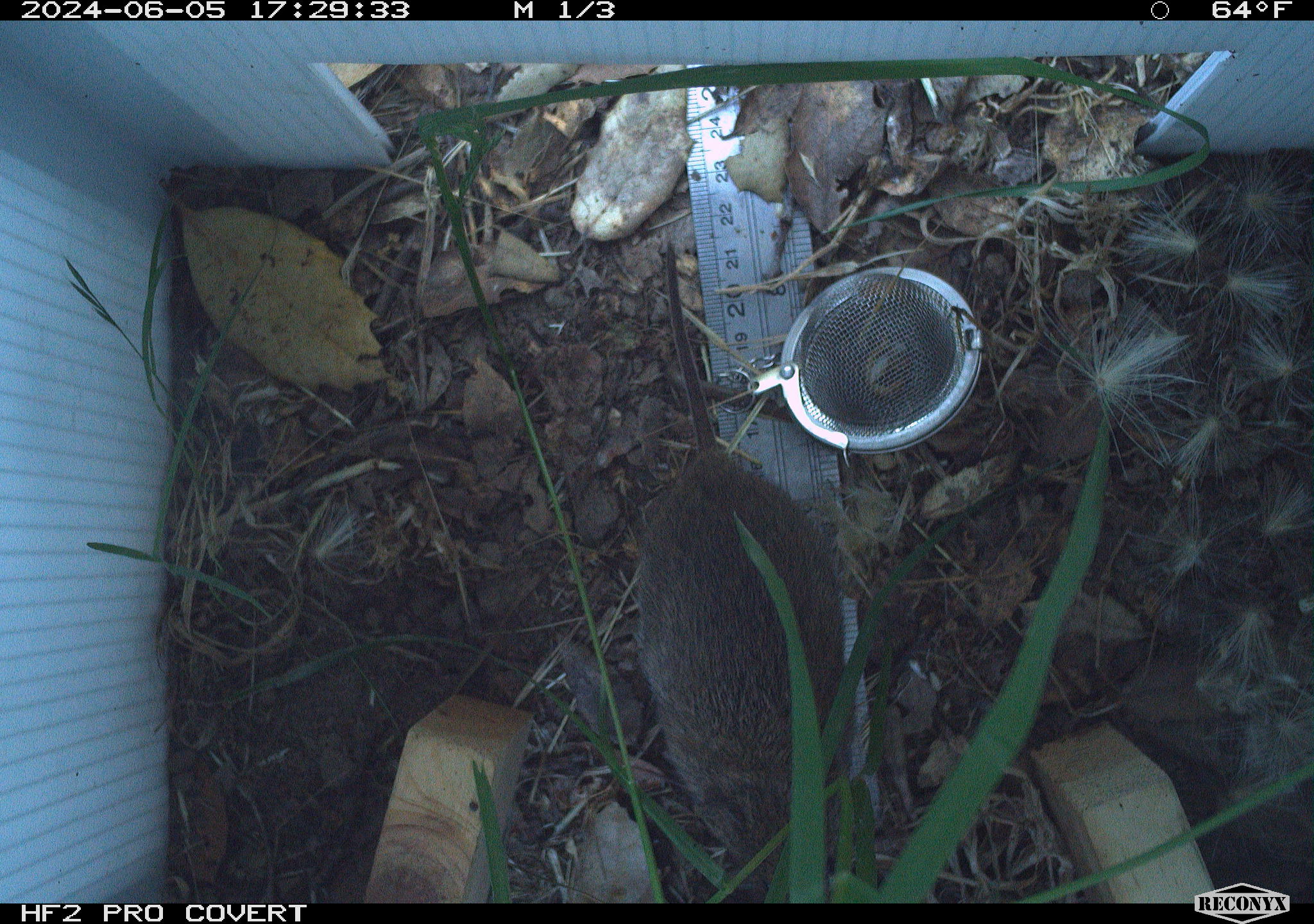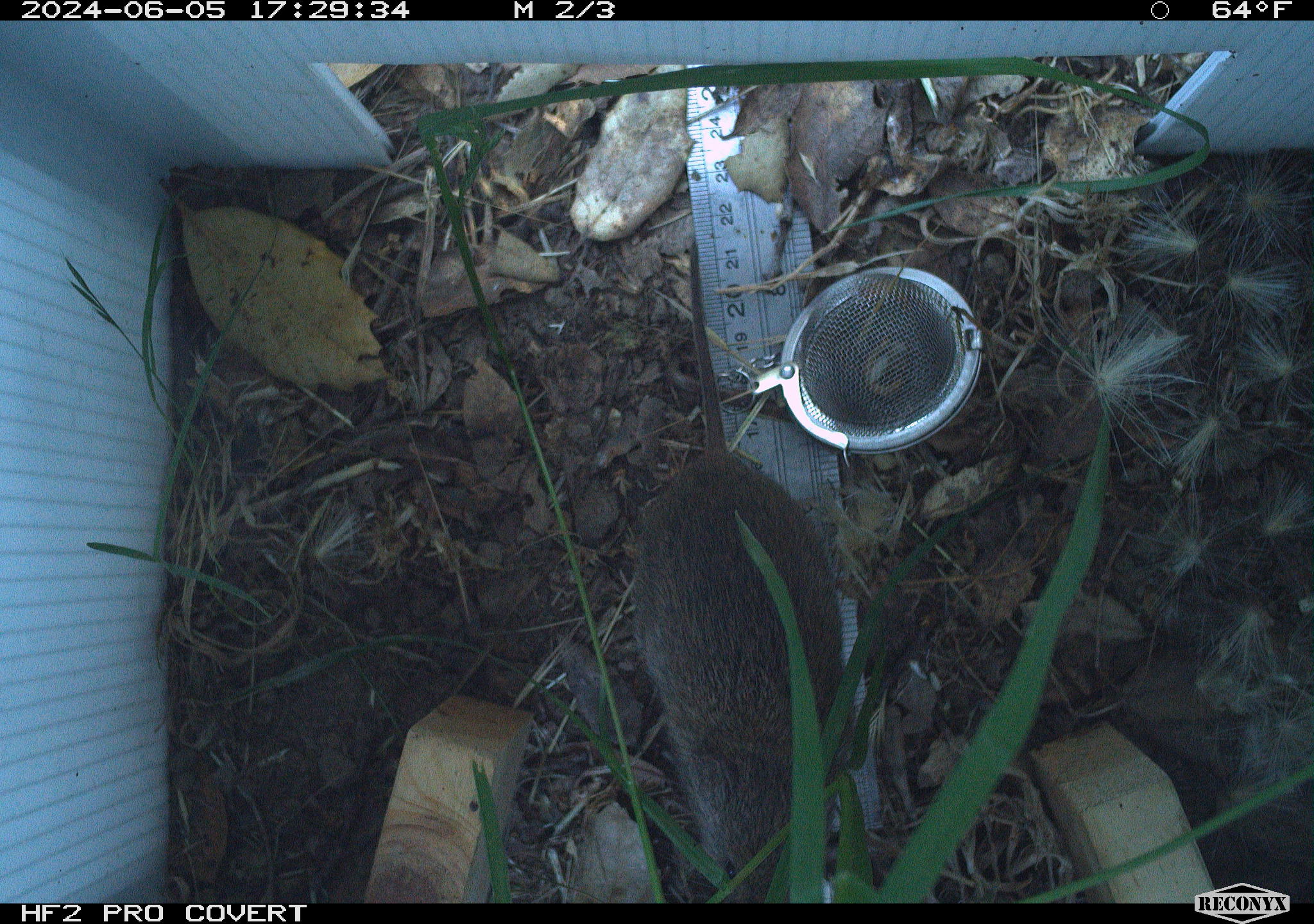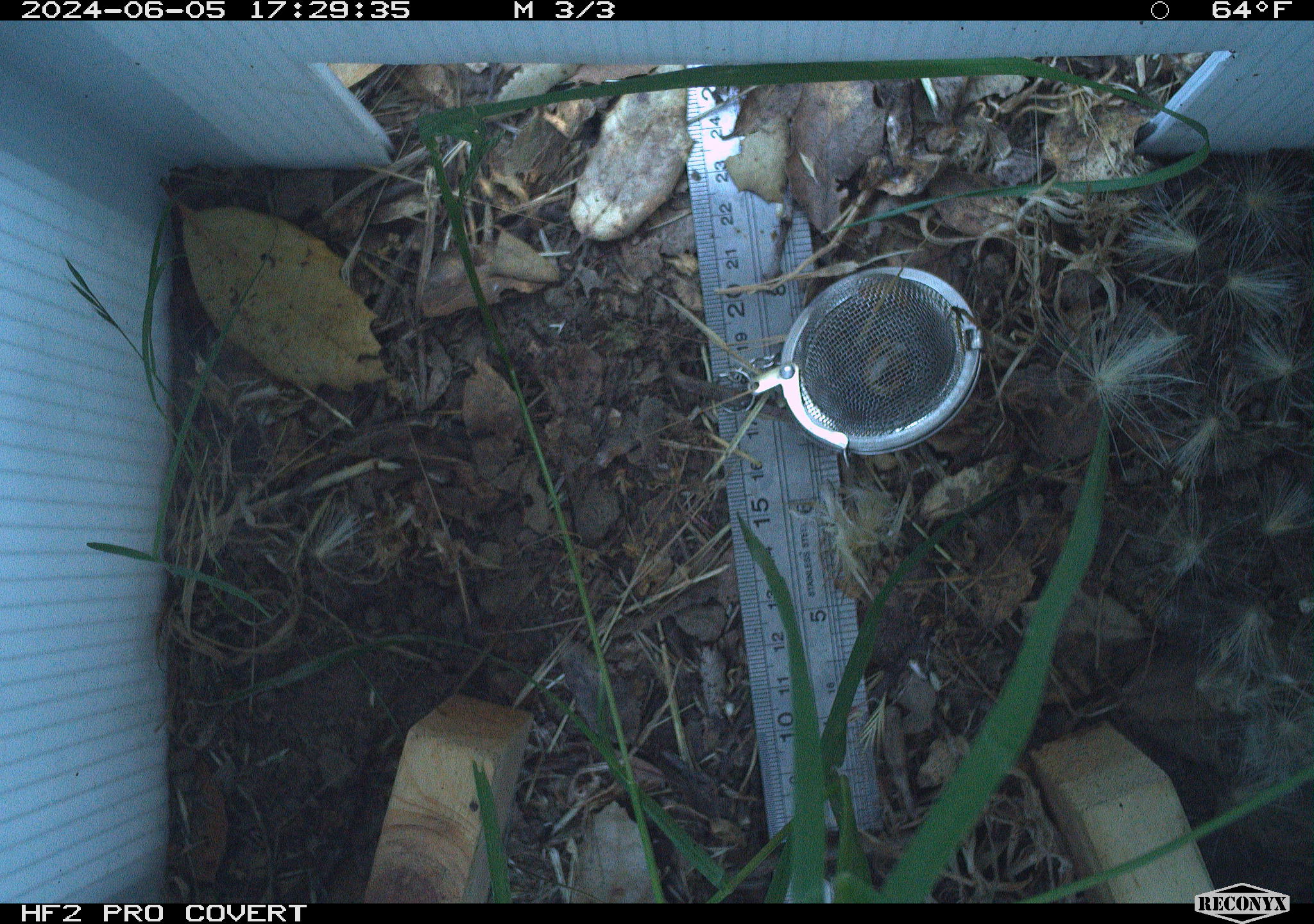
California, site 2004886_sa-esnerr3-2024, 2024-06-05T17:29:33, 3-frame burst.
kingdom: Animalia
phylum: Chordata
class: Mammalia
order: Rodentia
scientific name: Rodentia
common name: rodent